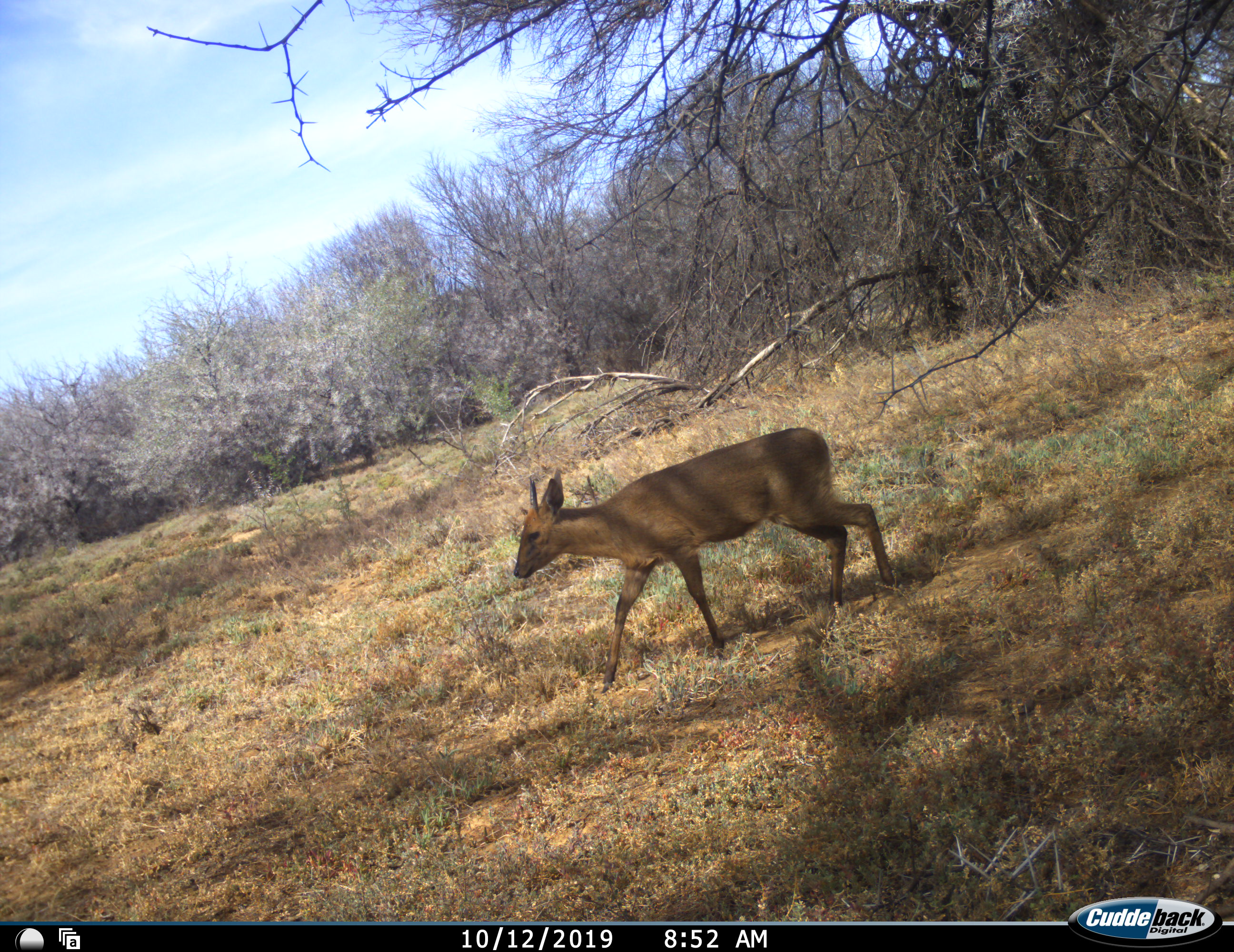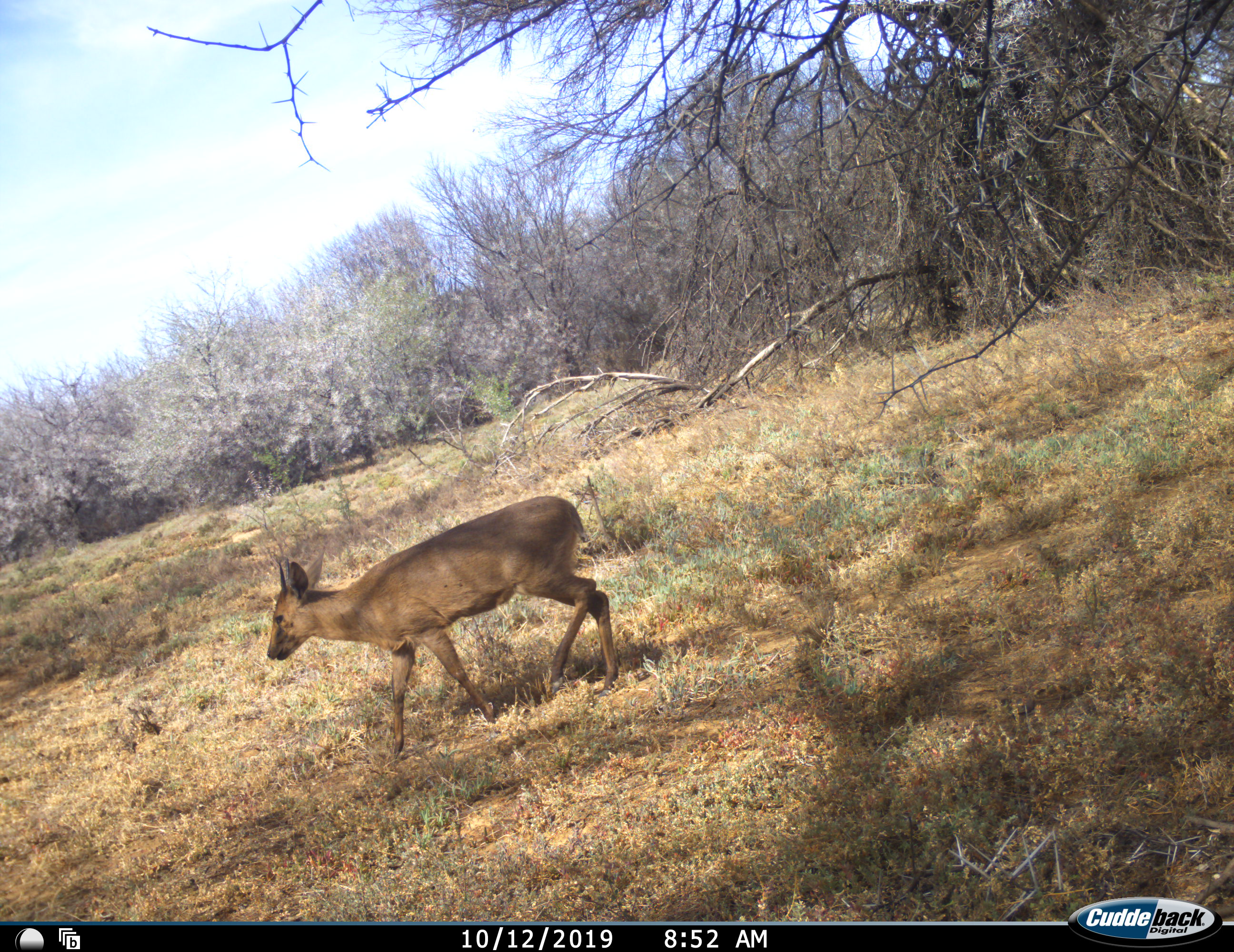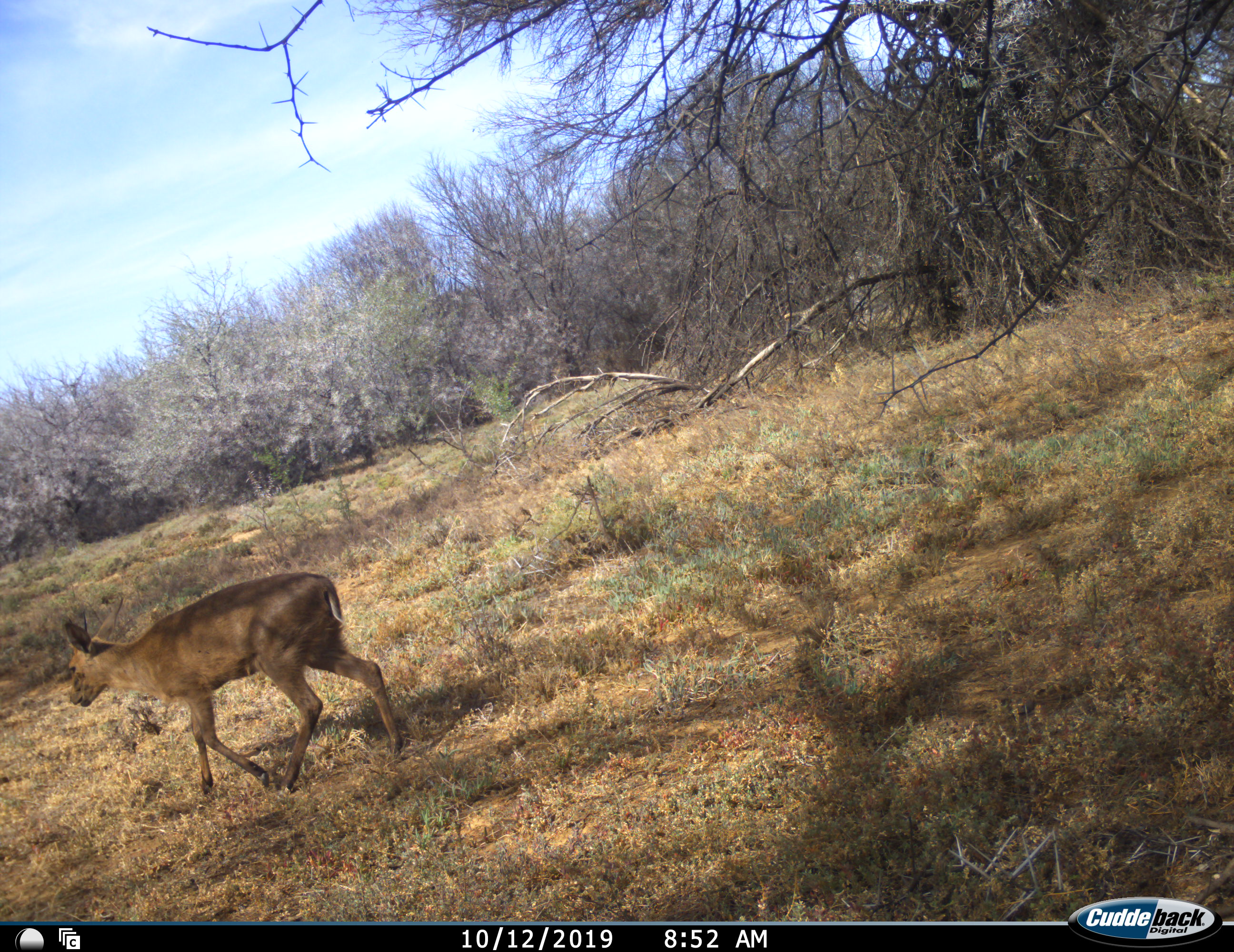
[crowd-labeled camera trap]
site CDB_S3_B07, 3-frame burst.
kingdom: Animalia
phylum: Chordata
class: Mammalia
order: Artiodactyla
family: Bovidae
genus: Sylvicapra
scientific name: Sylvicapra grimmia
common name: common duiker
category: duikercommongrey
Duikercommongrey (common duiker) (Sylvicapra grimmia), count 1. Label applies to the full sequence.